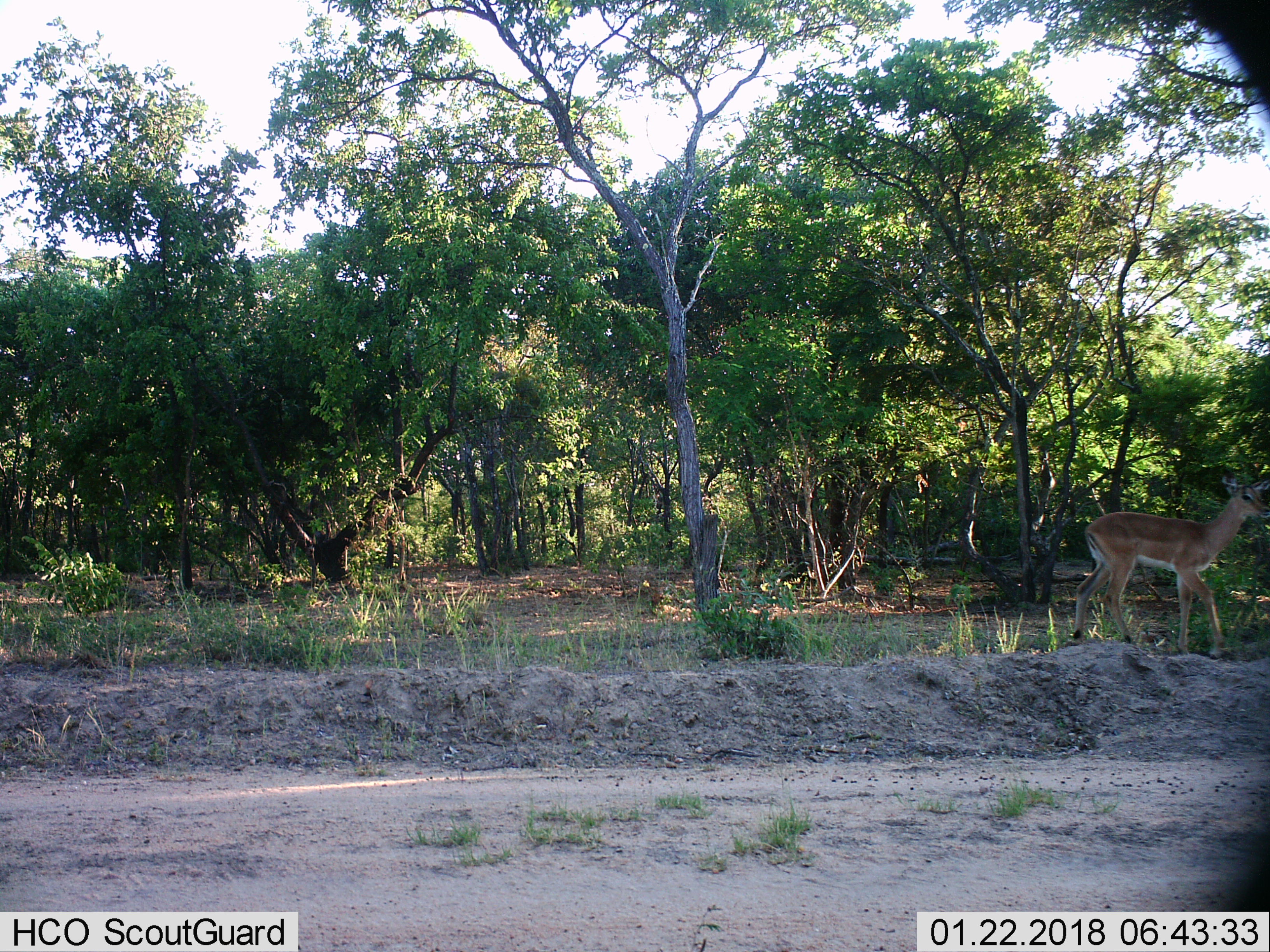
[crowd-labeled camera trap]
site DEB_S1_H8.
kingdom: Animalia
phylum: Chordata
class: Mammalia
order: Artiodactyla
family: Bovidae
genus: Aepyceros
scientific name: Aepyceros melampus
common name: impala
Impala (Aepyceros melampus), count 1. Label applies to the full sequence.